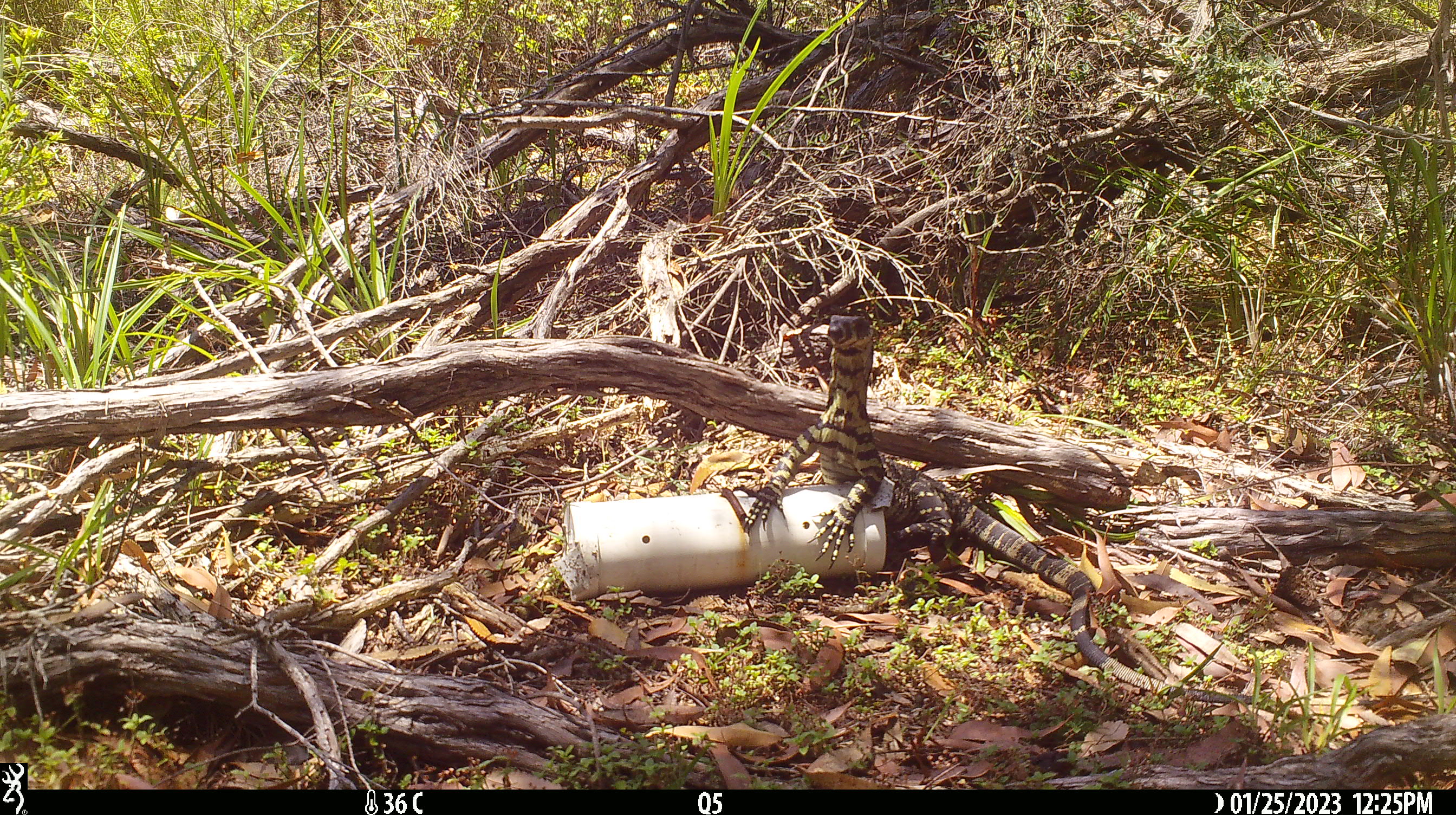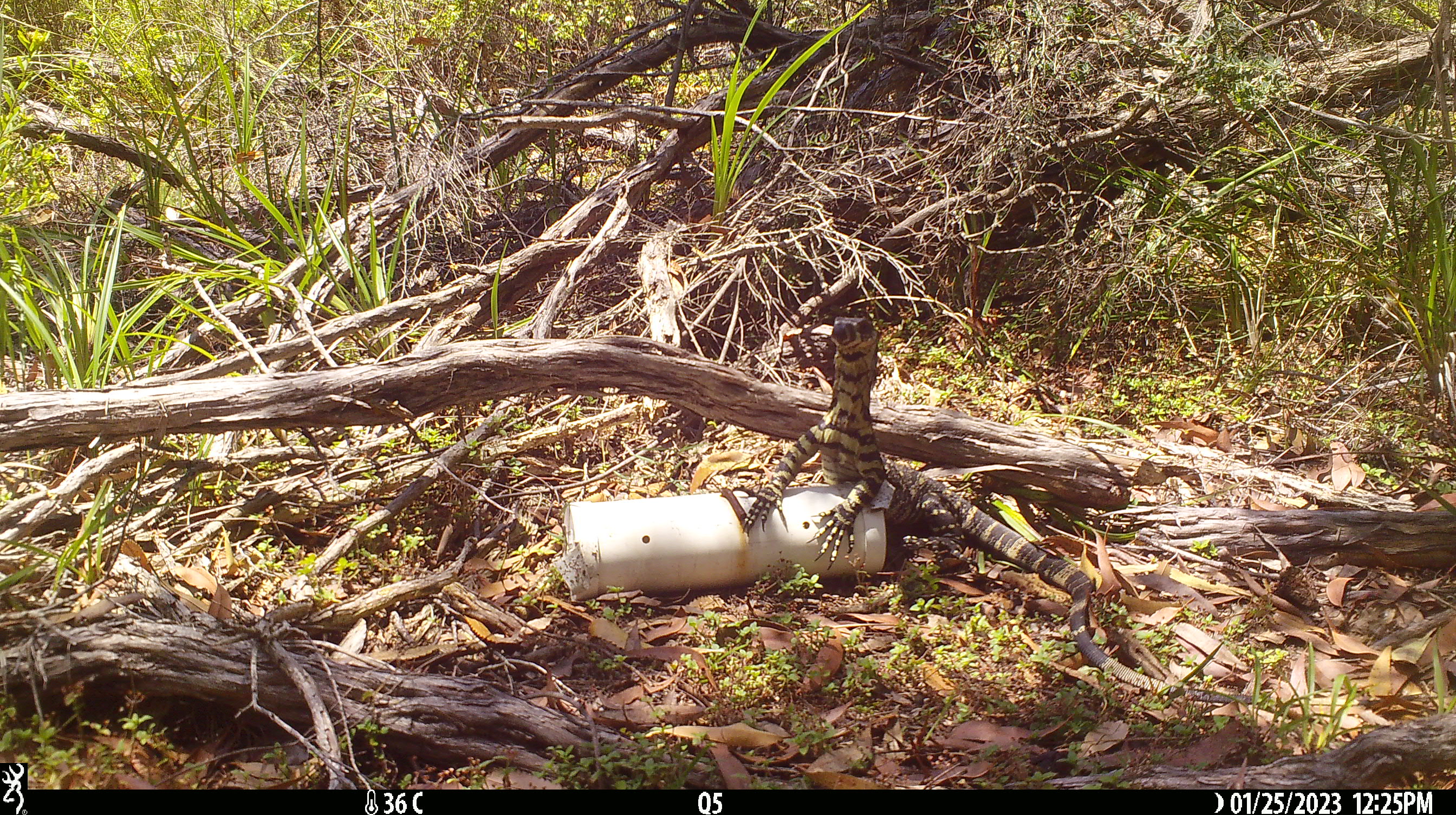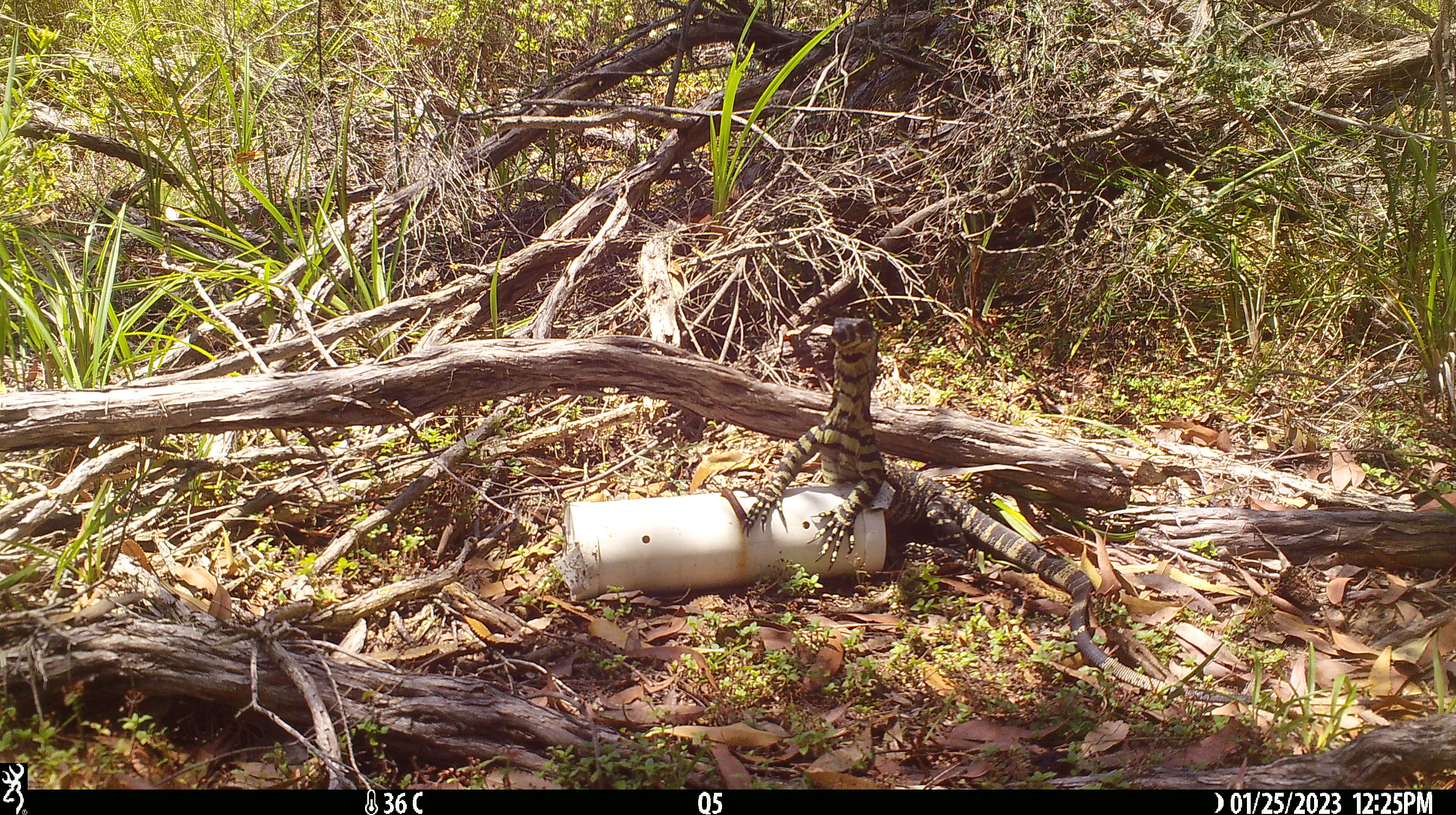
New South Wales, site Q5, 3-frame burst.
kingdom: Animalia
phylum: Chordata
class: Reptilia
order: Squamata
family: Varanidae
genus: Varanus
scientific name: Varanus varius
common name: lace monitor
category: goanna